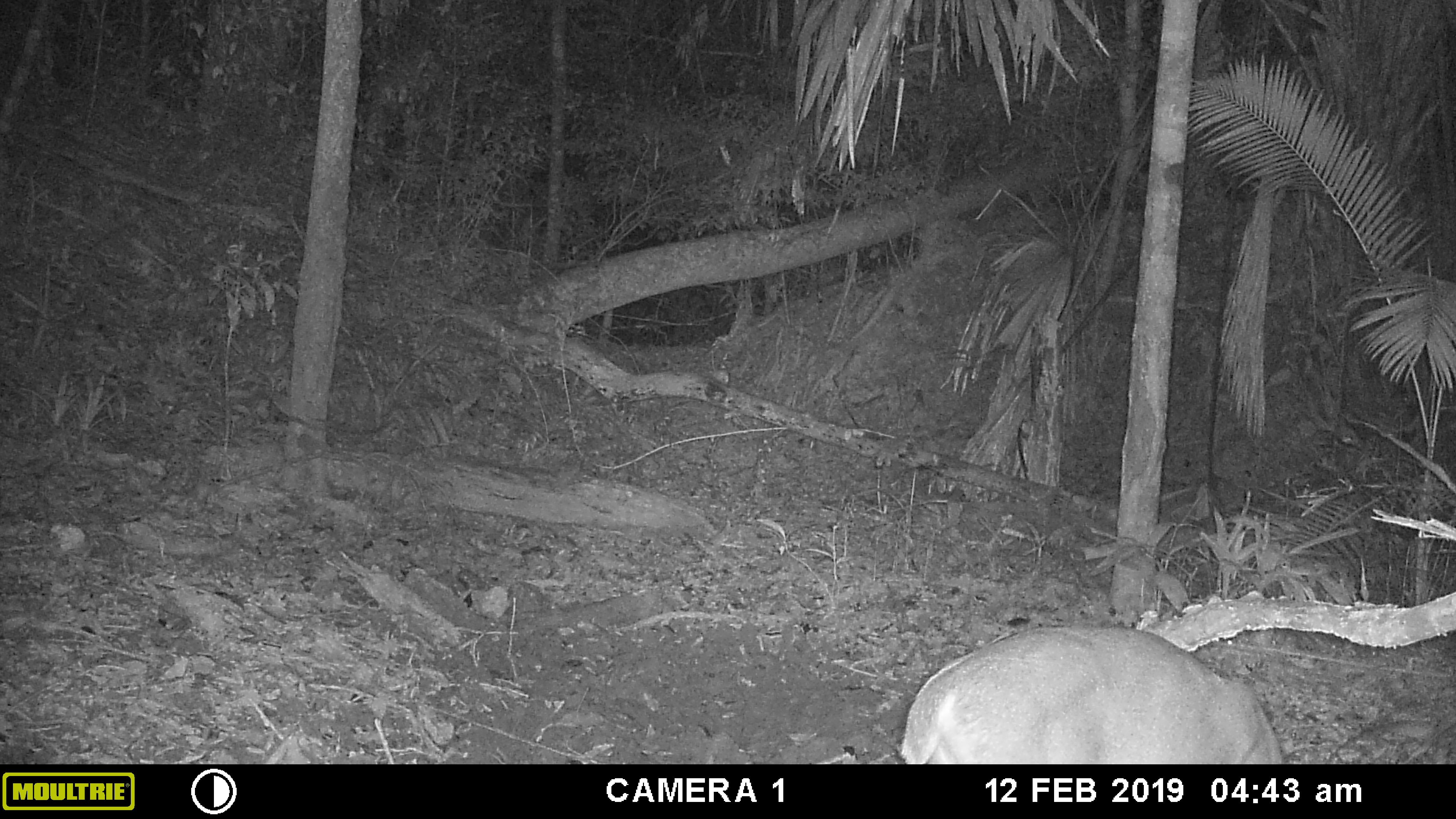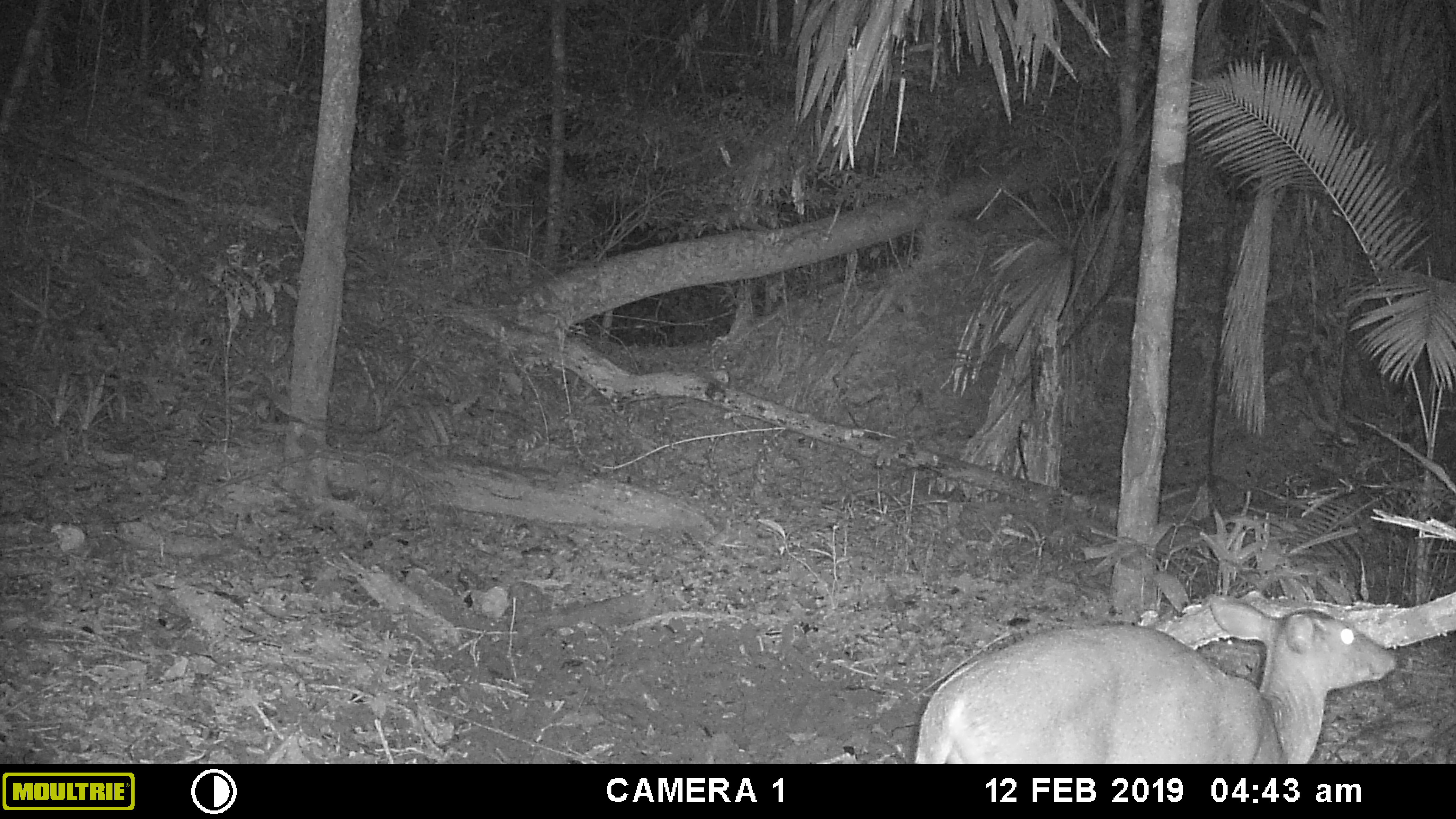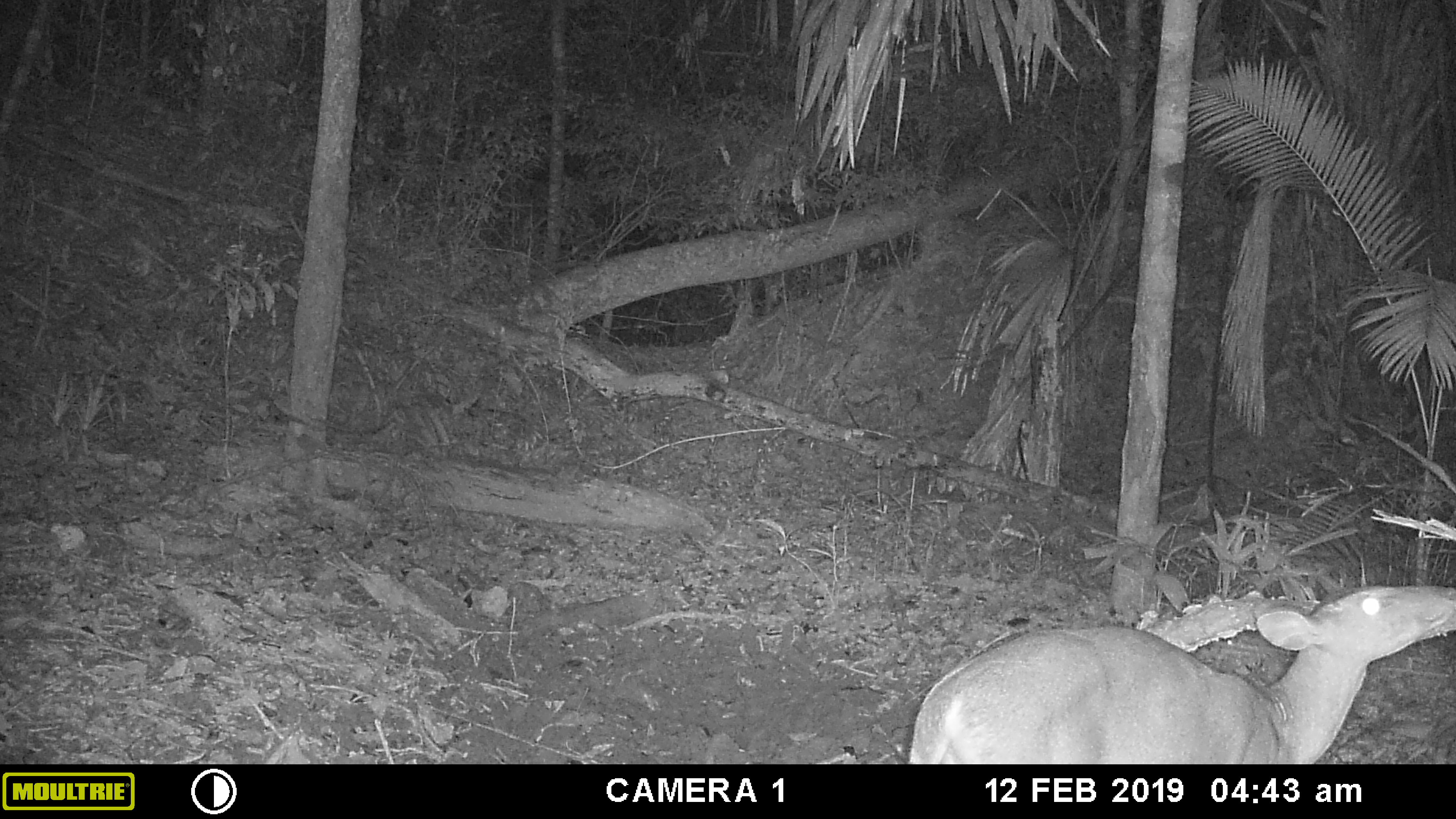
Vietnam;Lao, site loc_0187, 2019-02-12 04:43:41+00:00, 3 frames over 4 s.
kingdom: Animalia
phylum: Chordata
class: Mammalia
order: Artiodactyla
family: Cervidae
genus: Muntiacus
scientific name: Muntiacus vuquangensis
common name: large-antlered muntjac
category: large antlered muntjac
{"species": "large antlered muntjac (large-antlered muntjac) (Muntiacus vuquangensis)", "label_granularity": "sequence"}